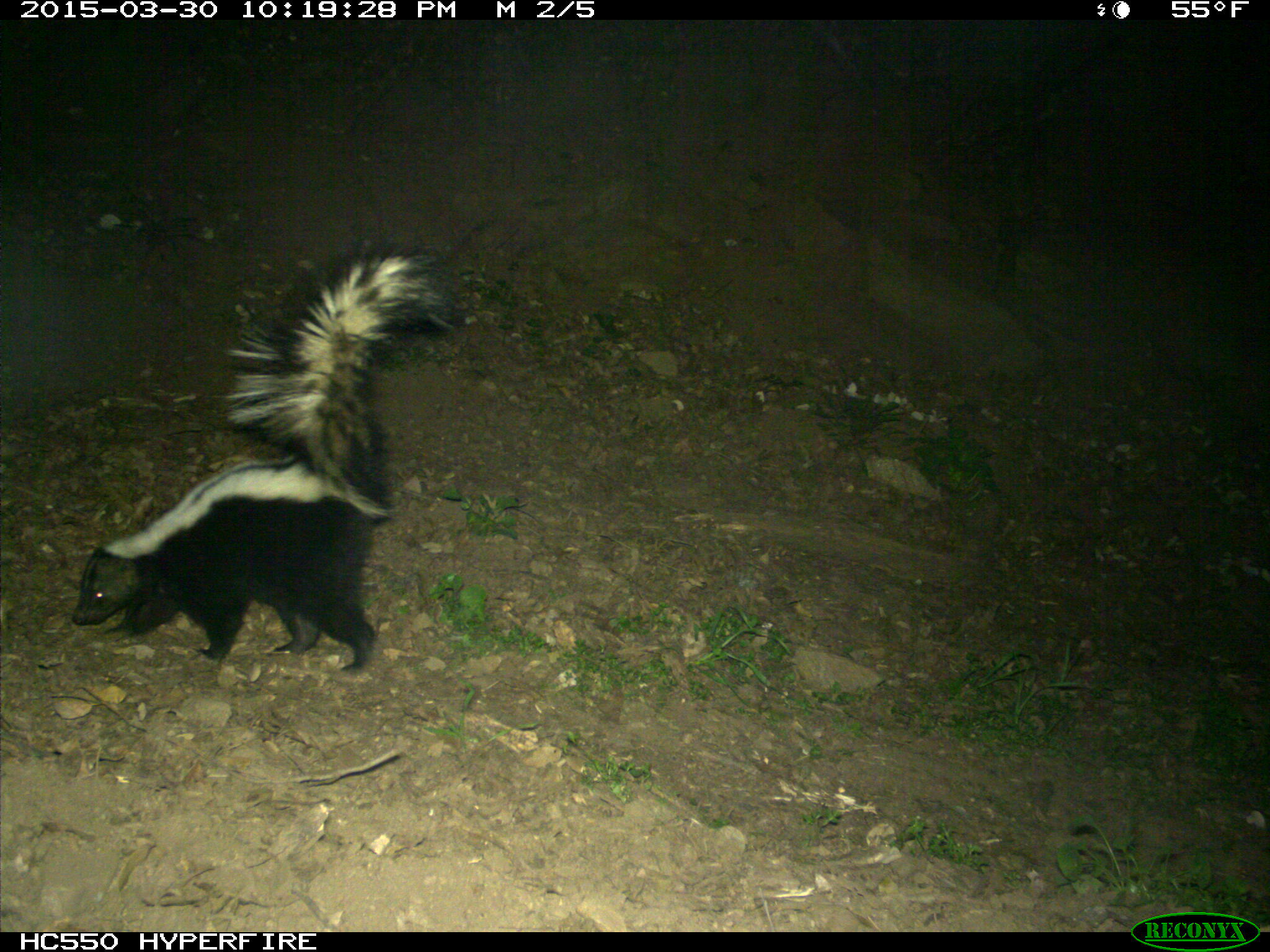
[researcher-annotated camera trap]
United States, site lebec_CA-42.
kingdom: Animalia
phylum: Chordata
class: Mammalia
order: Carnivora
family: Mephitidae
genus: Mephitis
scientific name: Mephitis mephitis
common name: striped skunk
Mephitis mephitis (striped skunk).